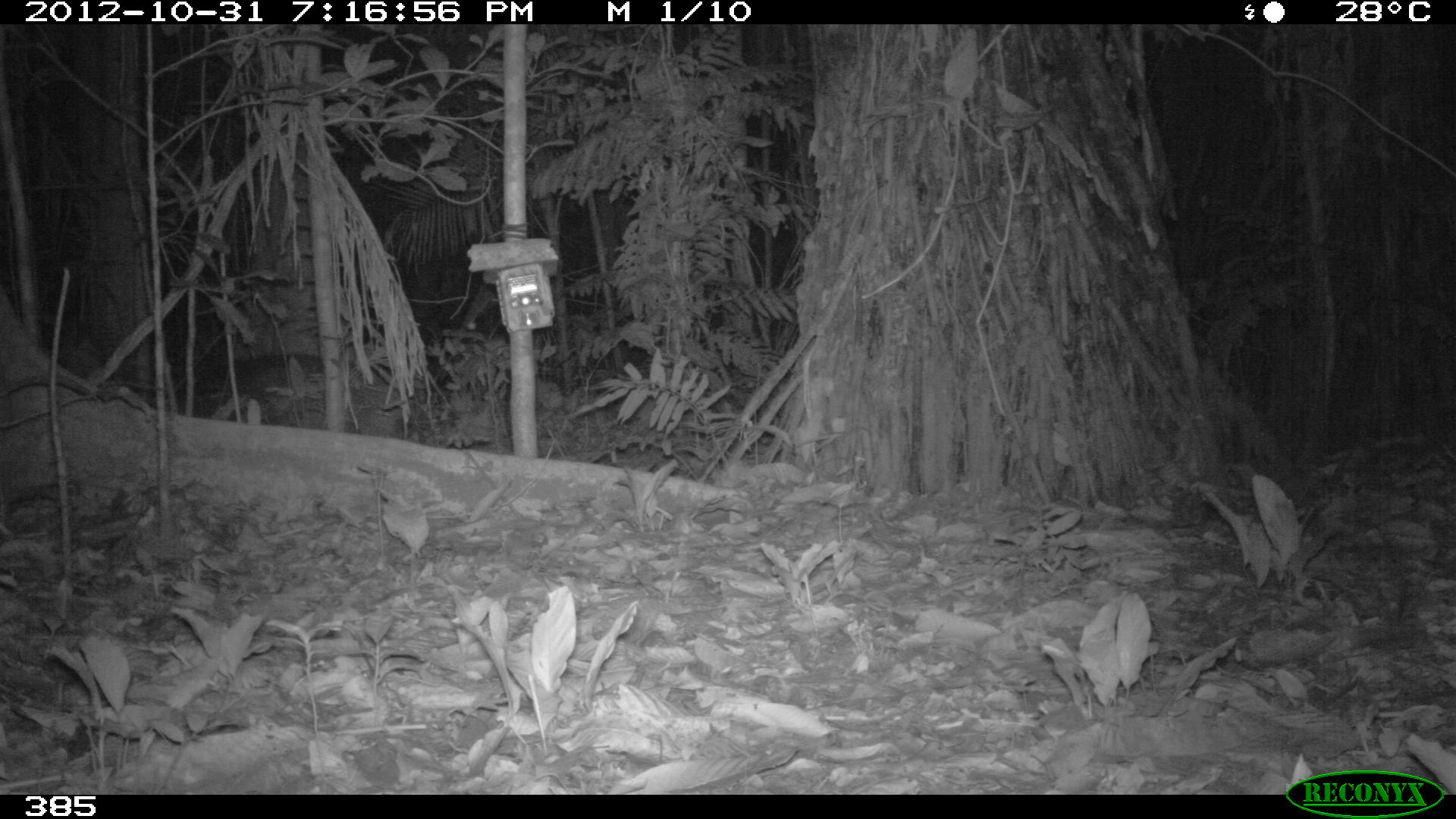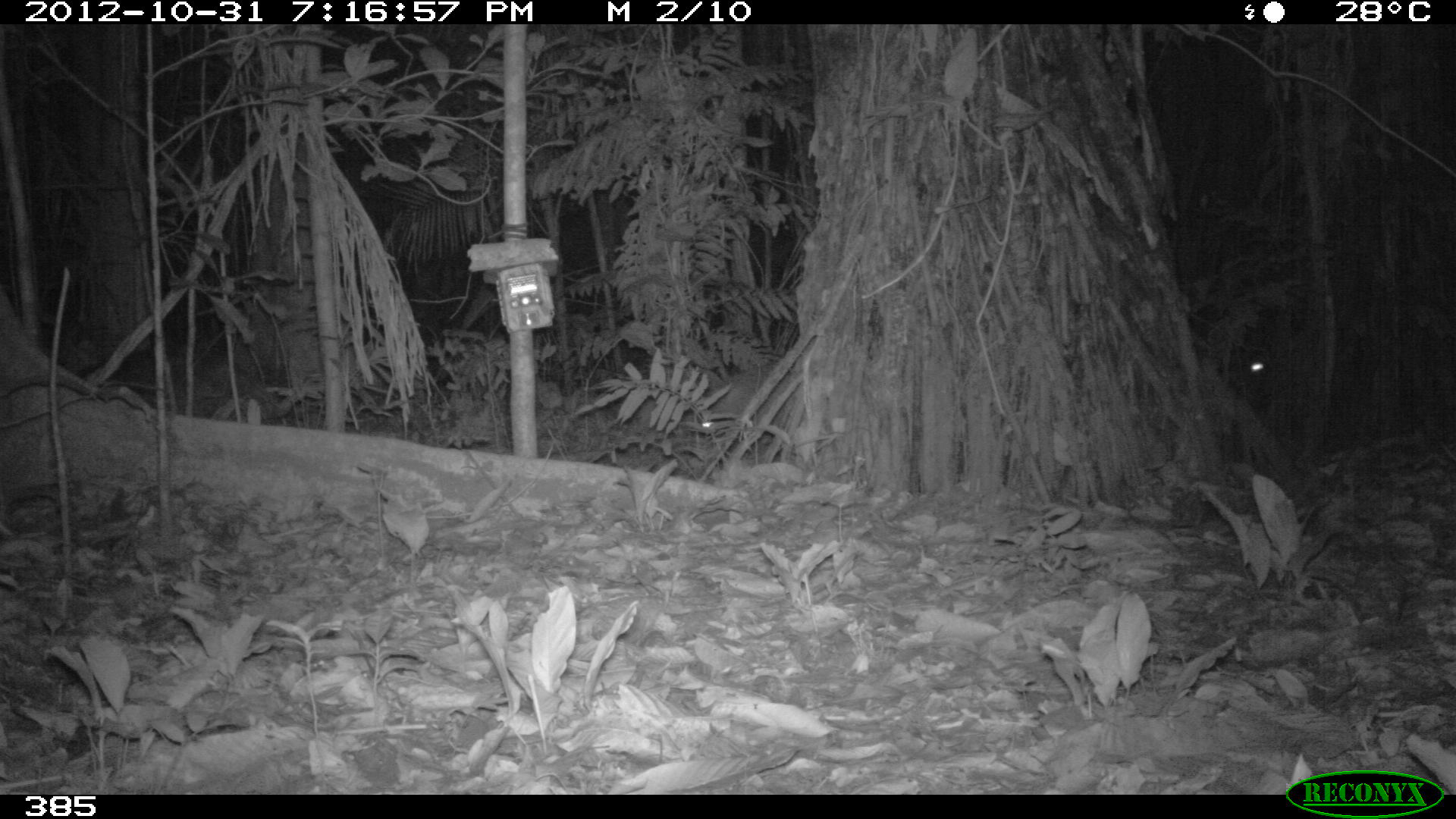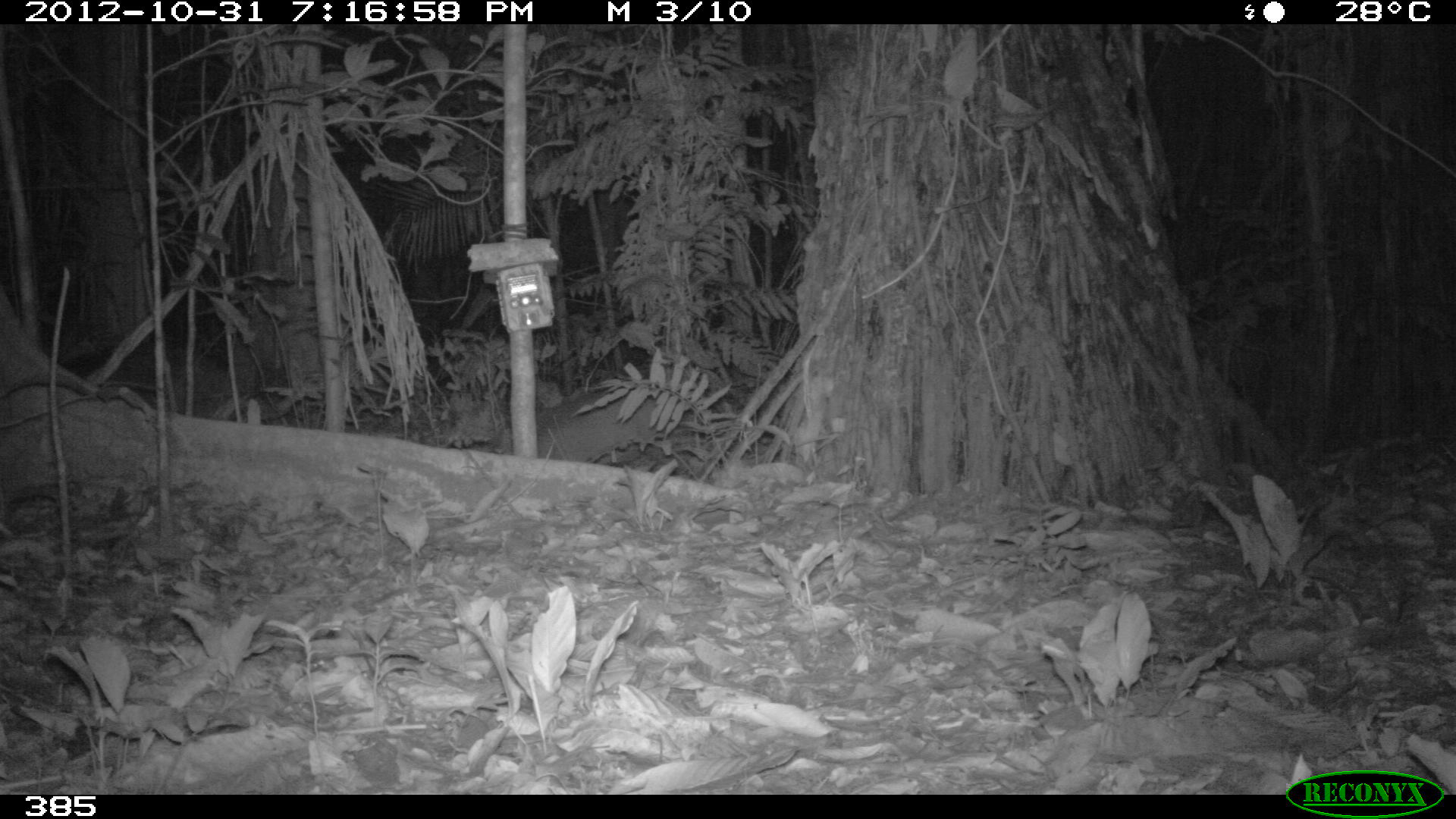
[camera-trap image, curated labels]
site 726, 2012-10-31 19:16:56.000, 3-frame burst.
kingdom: Animalia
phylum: Chordata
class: Mammalia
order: Artiodactyla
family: Tayassuidae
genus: Tayassu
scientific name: Tayassu pecari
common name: white-lipped peccary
Tayassu pecari (white-lipped peccary).